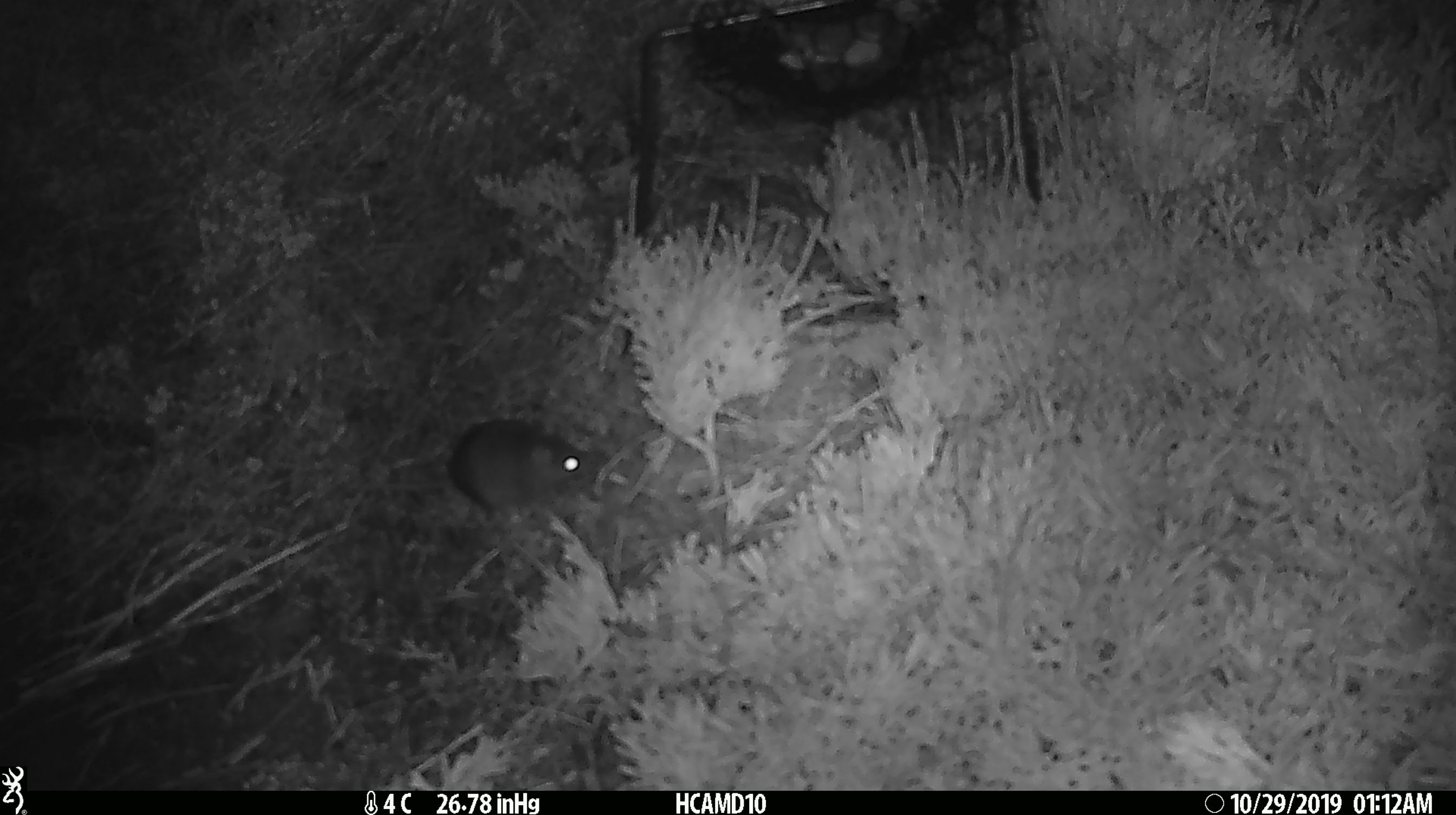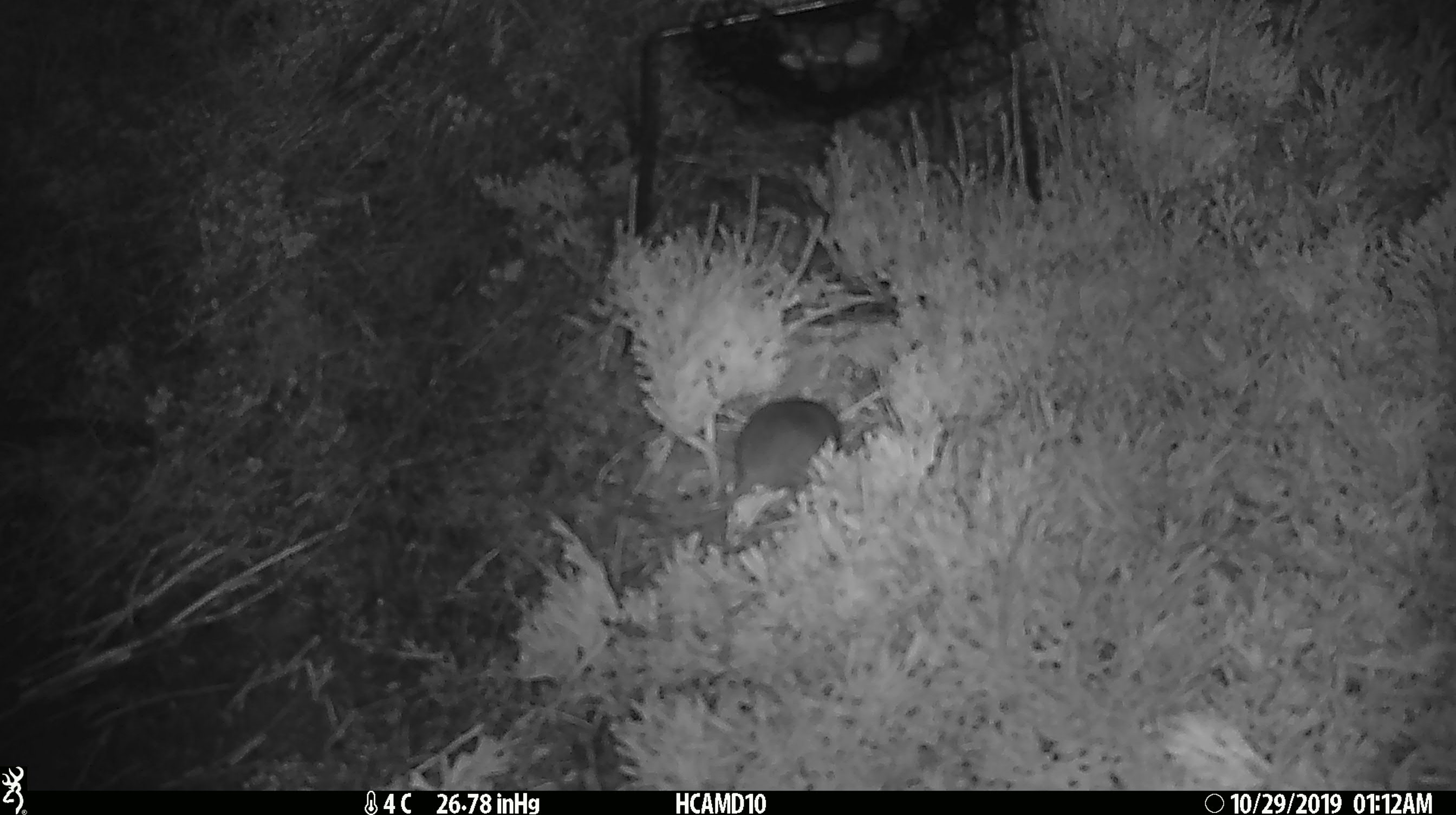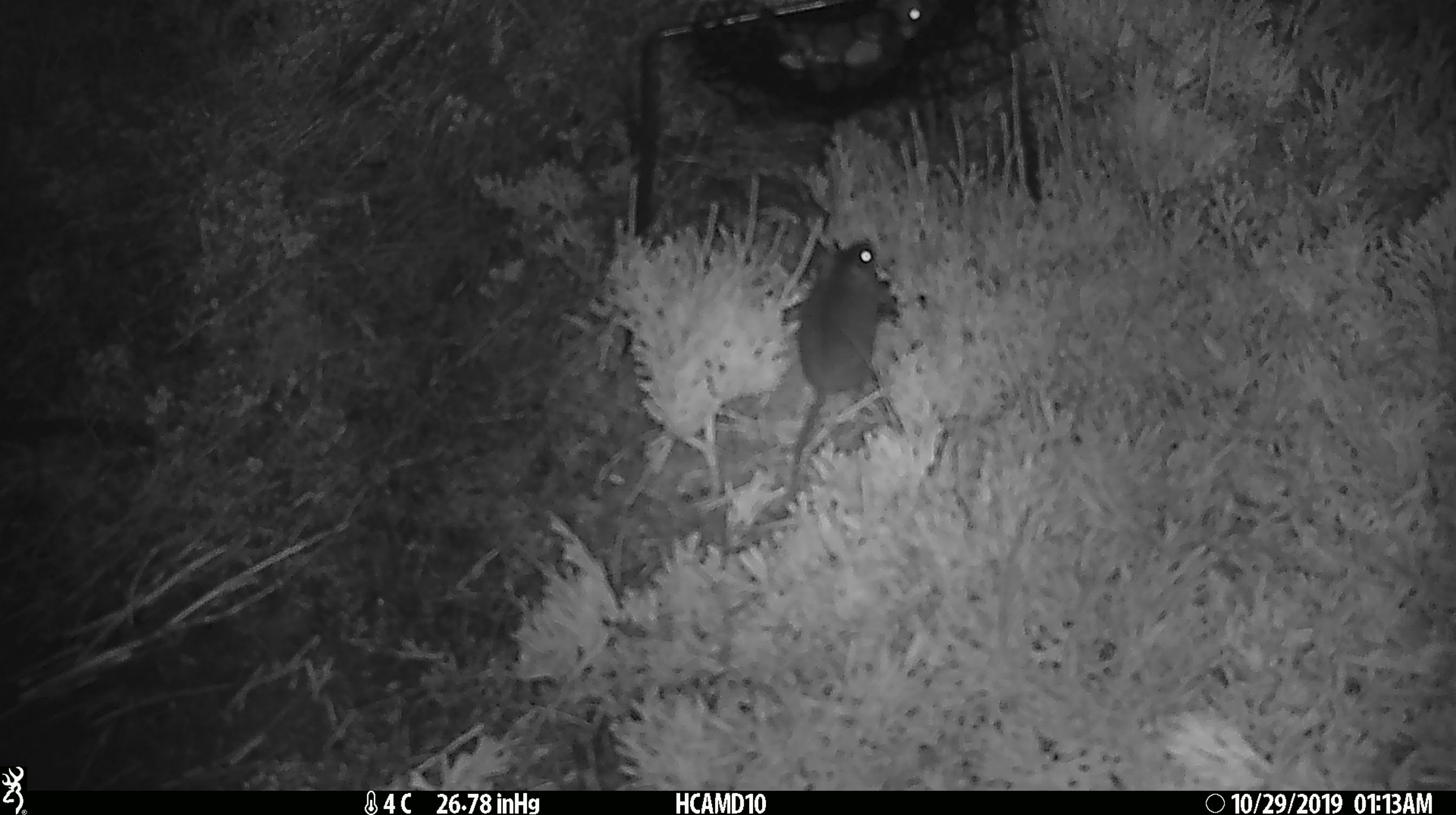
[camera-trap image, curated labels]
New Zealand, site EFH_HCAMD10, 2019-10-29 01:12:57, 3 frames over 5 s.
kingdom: Animalia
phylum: Chordata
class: Mammalia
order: Rodentia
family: Muridae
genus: Mus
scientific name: Mus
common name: mouse